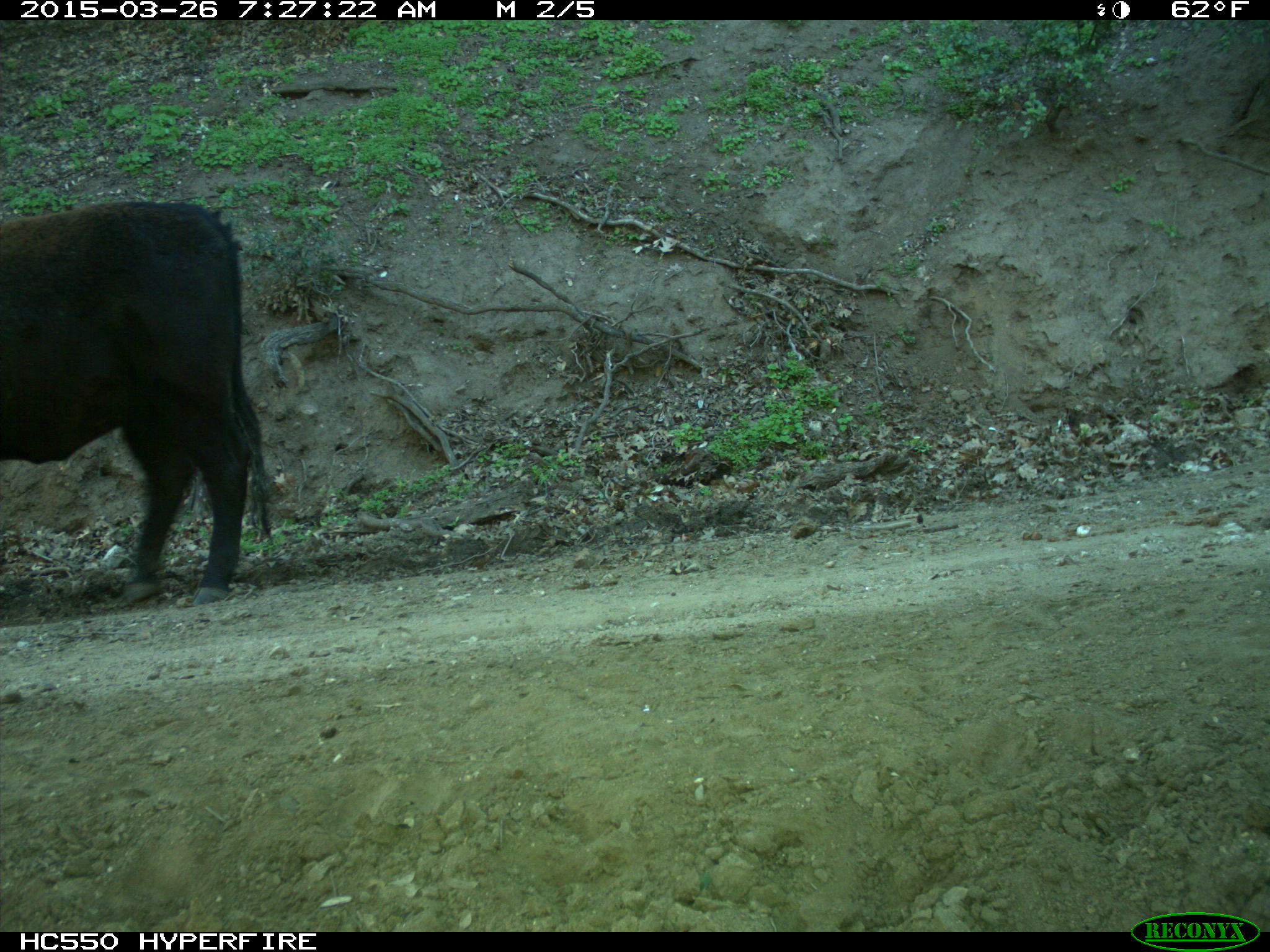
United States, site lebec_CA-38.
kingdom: Animalia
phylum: Chordata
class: Mammalia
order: Artiodactyla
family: Bovidae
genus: Bos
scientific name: Bos taurus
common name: domestic cow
Bos taurus (domestic cow).